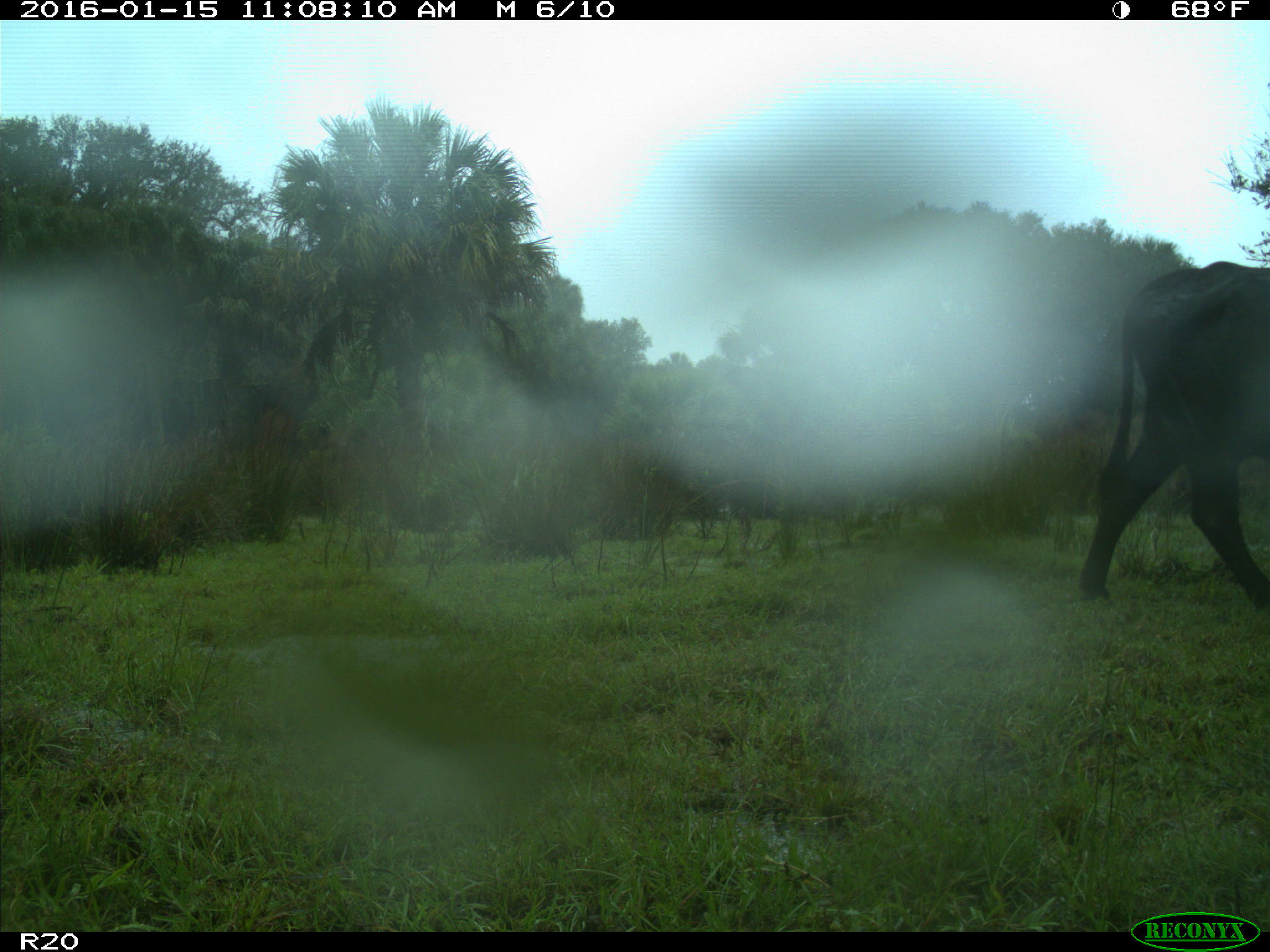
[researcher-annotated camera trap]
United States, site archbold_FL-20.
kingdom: Animalia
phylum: Chordata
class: Mammalia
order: Artiodactyla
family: Bovidae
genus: Bos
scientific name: Bos taurus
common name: domestic cow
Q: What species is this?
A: Bos taurus (domestic cow).